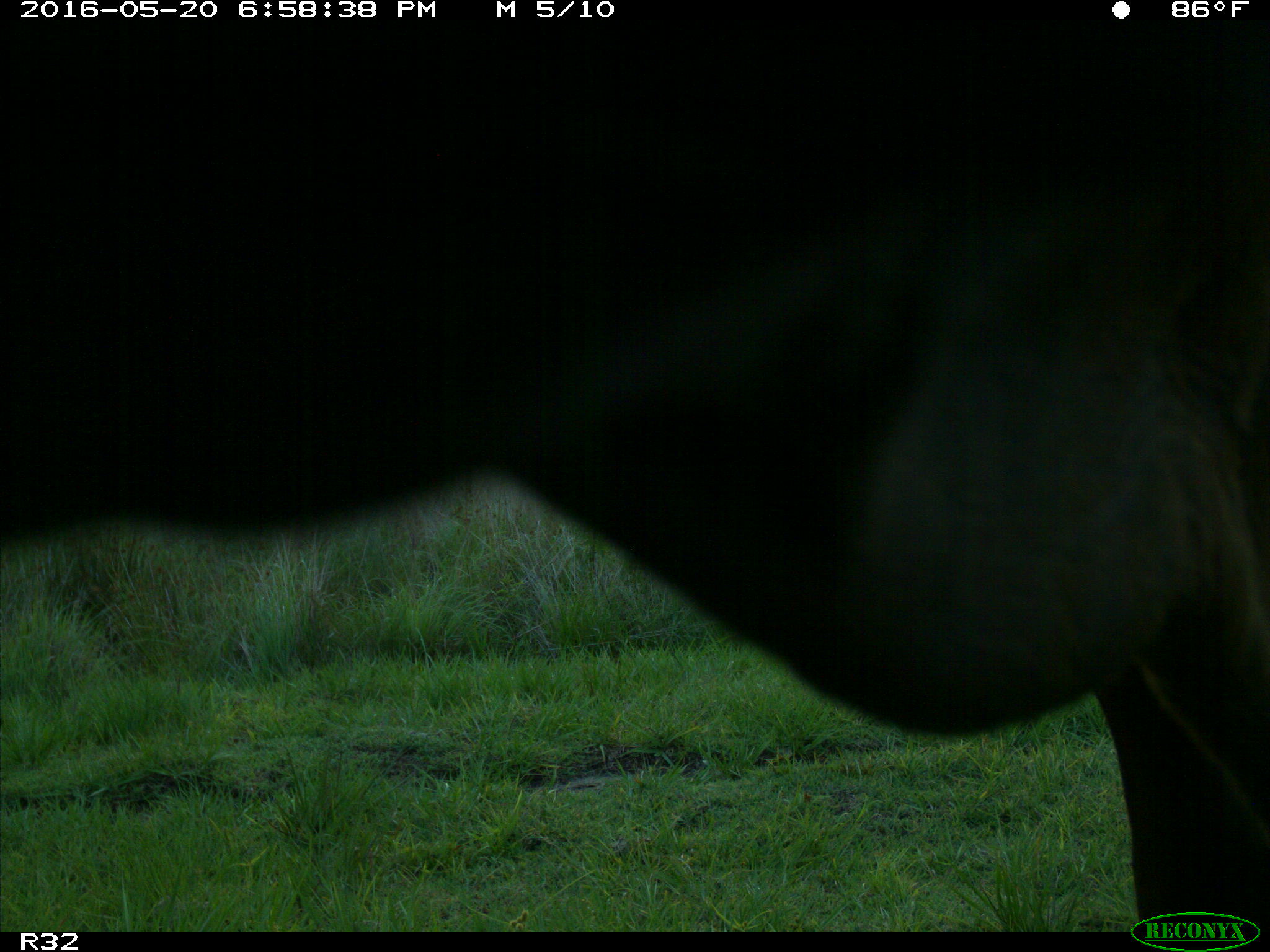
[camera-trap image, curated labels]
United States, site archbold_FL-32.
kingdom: Animalia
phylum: Chordata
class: Mammalia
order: Artiodactyla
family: Bovidae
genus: Bos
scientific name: Bos taurus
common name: domestic cow